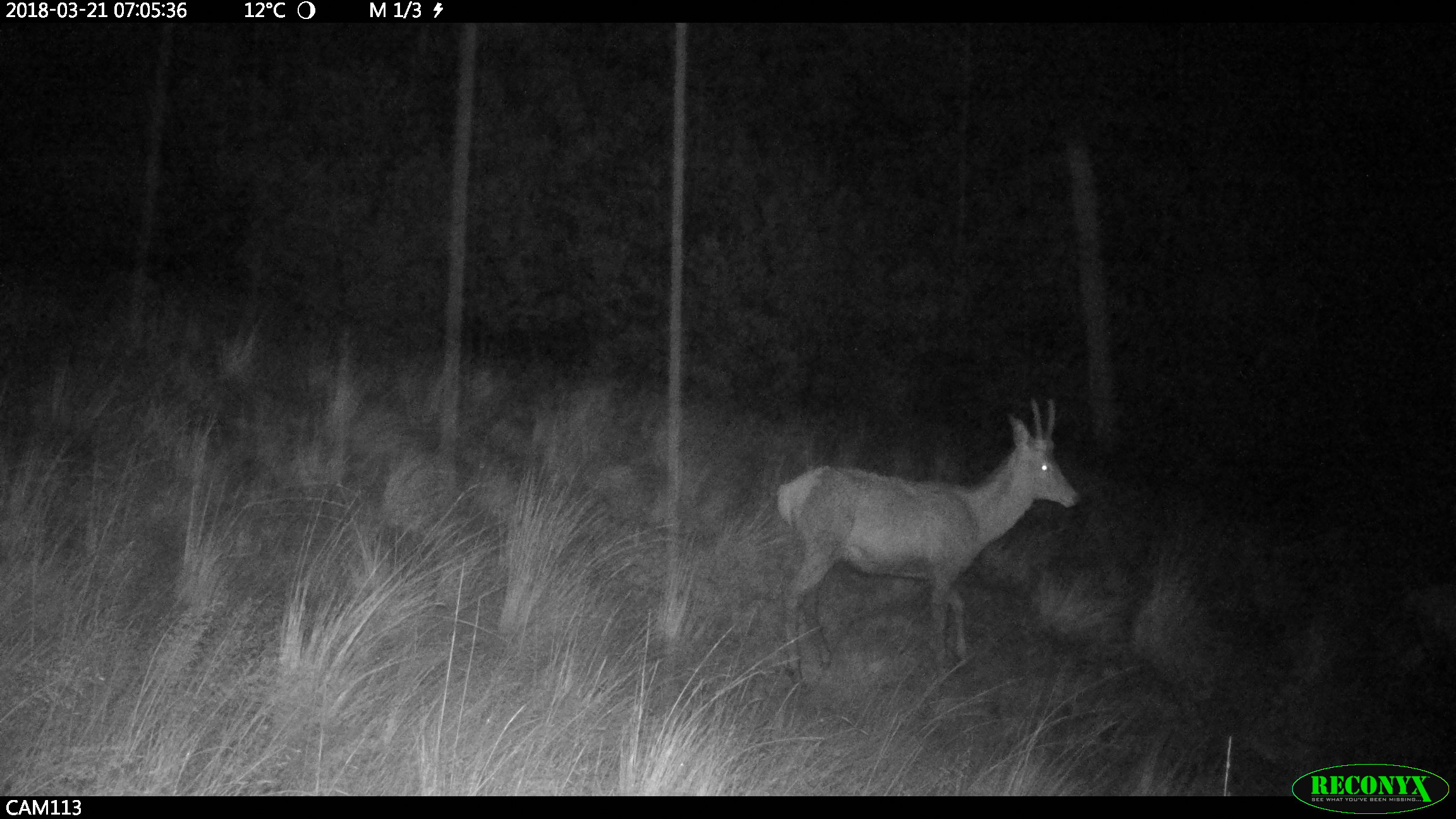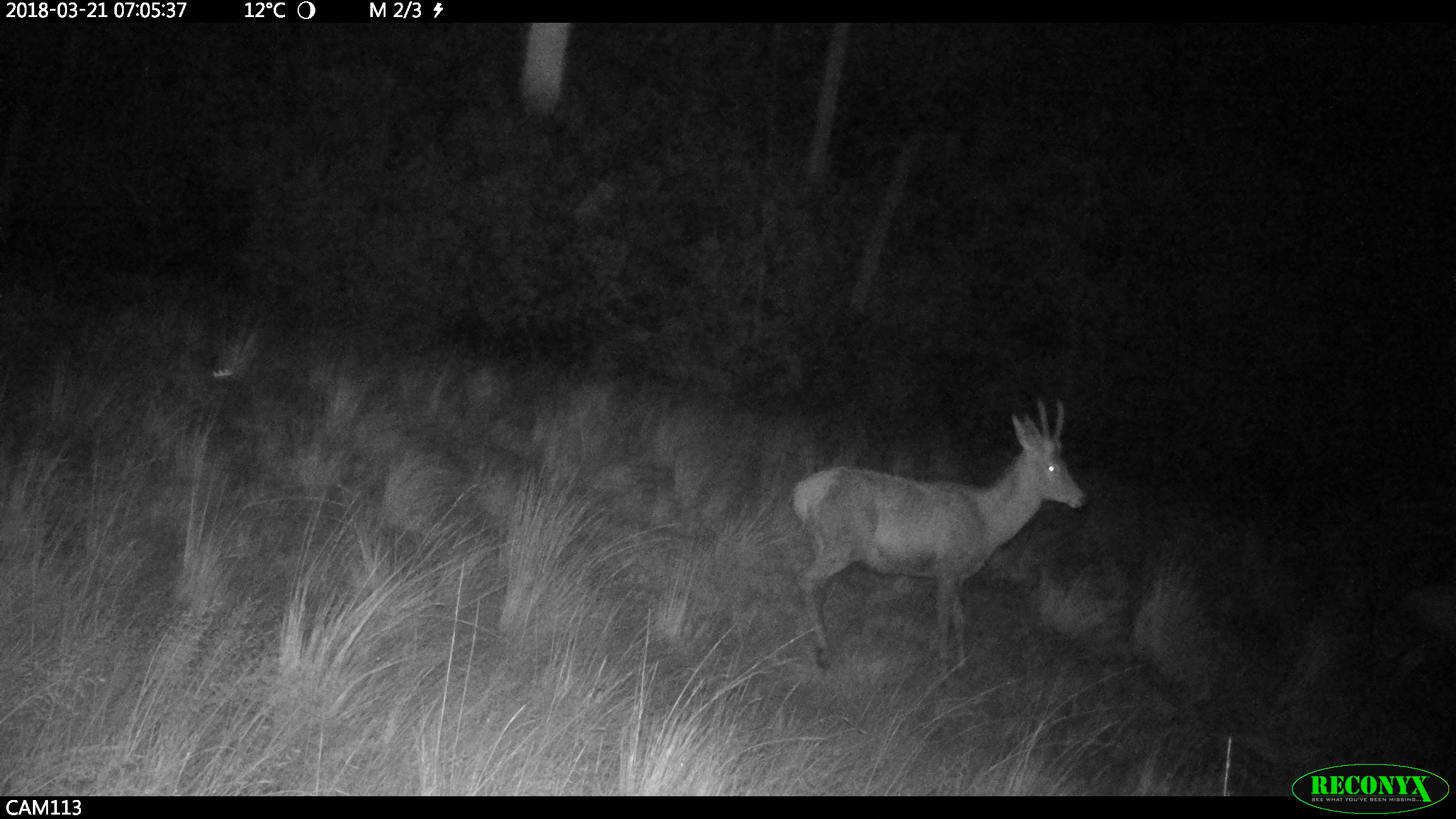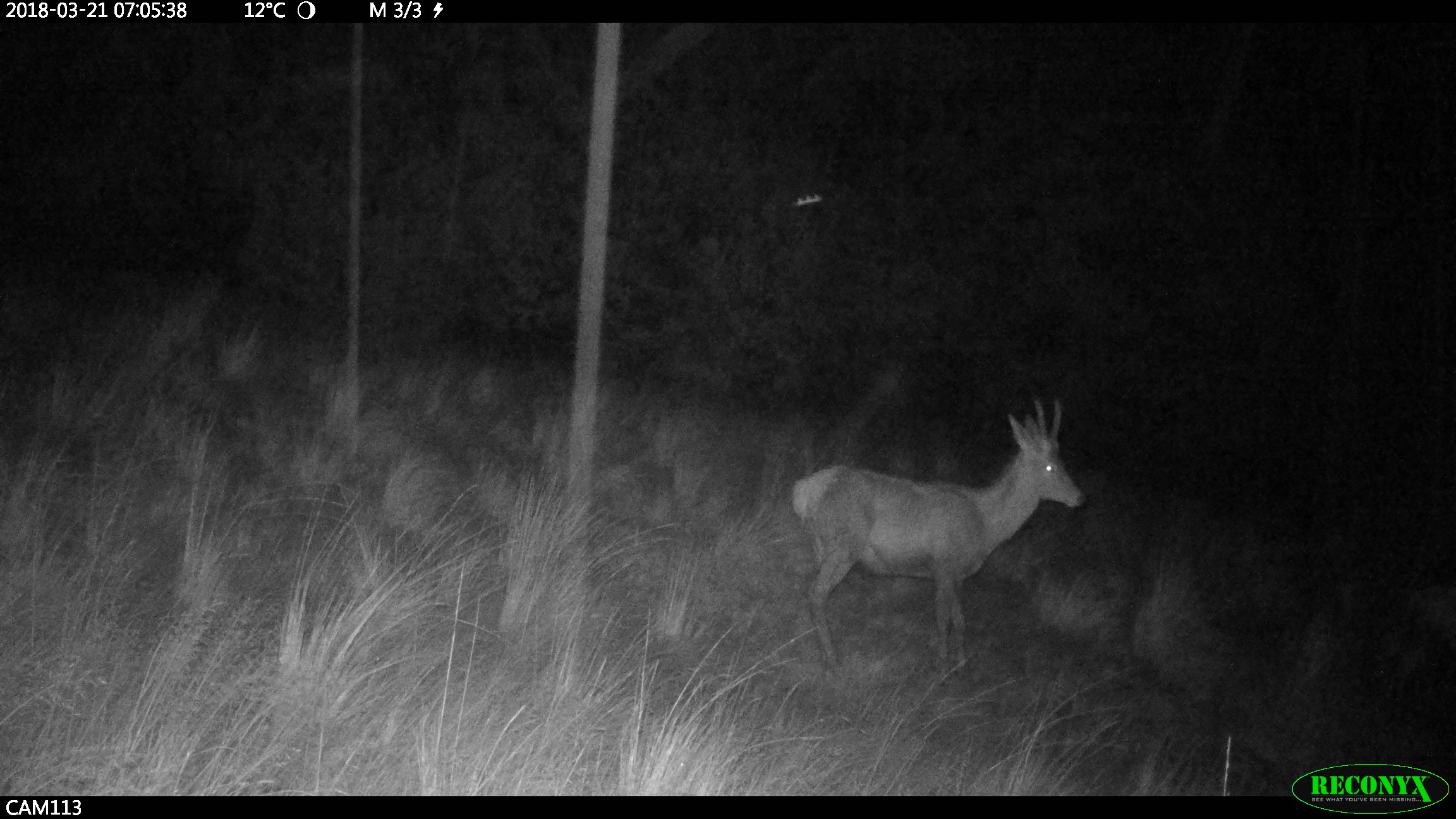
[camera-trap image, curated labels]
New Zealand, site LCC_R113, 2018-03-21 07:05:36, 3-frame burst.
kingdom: Animalia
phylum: Chordata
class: Mammalia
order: Artiodactyla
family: Cervidae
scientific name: Cervidae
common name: deer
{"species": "deer (Cervidae)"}